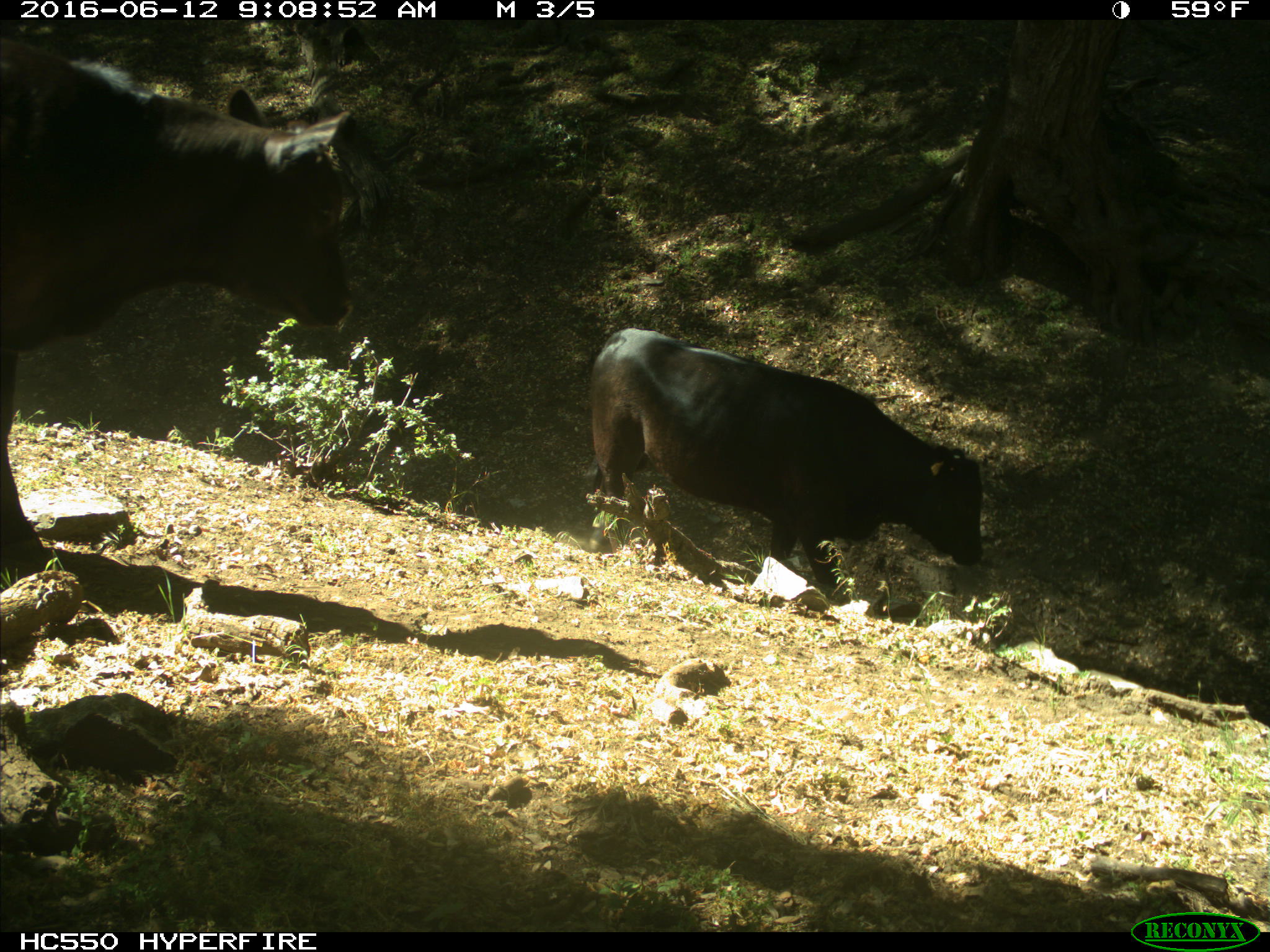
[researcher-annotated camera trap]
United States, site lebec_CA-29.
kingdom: Animalia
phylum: Chordata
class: Mammalia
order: Artiodactyla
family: Bovidae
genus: Bos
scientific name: Bos taurus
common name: domestic cow